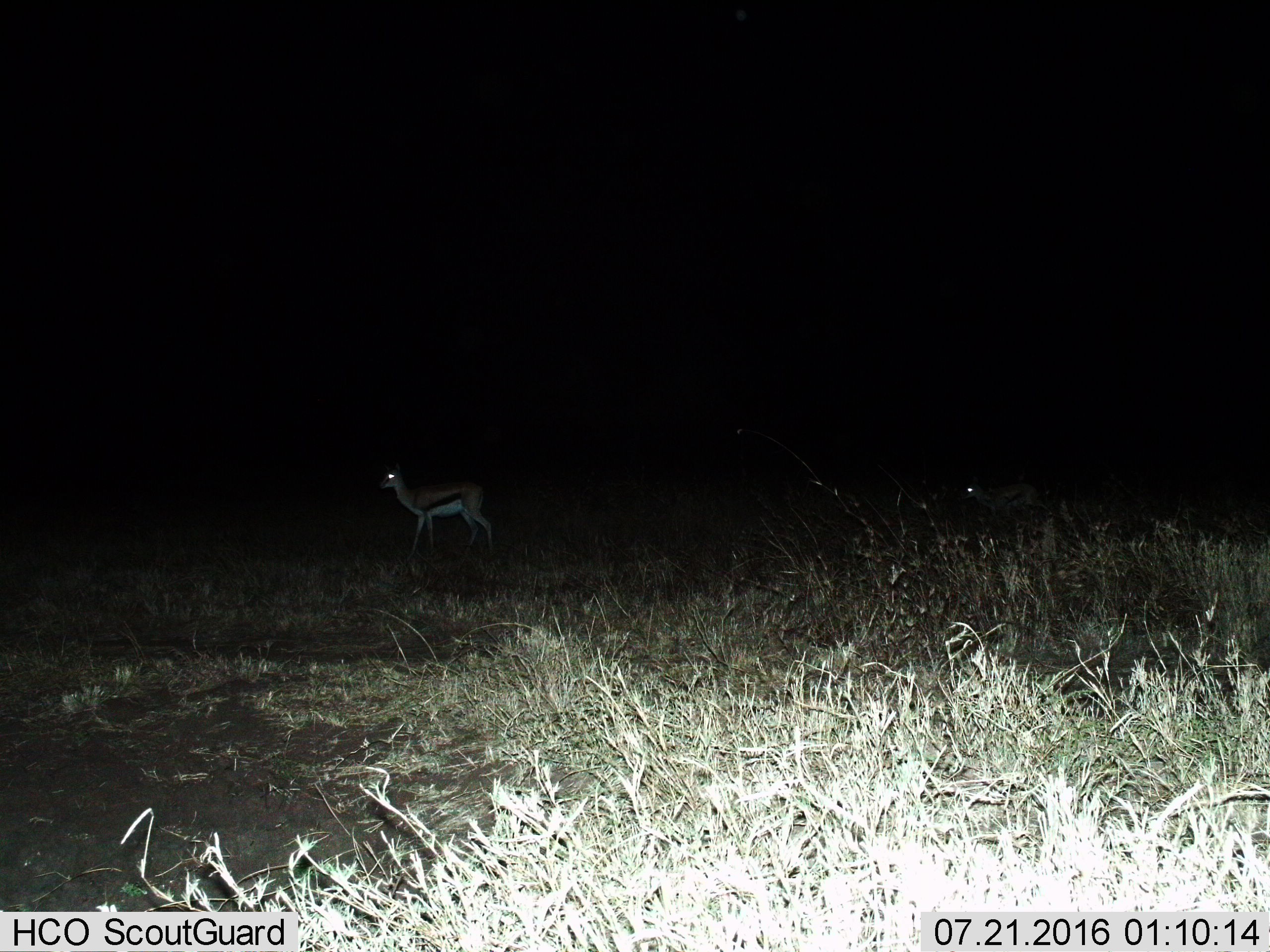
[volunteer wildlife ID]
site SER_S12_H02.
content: unidentified animal